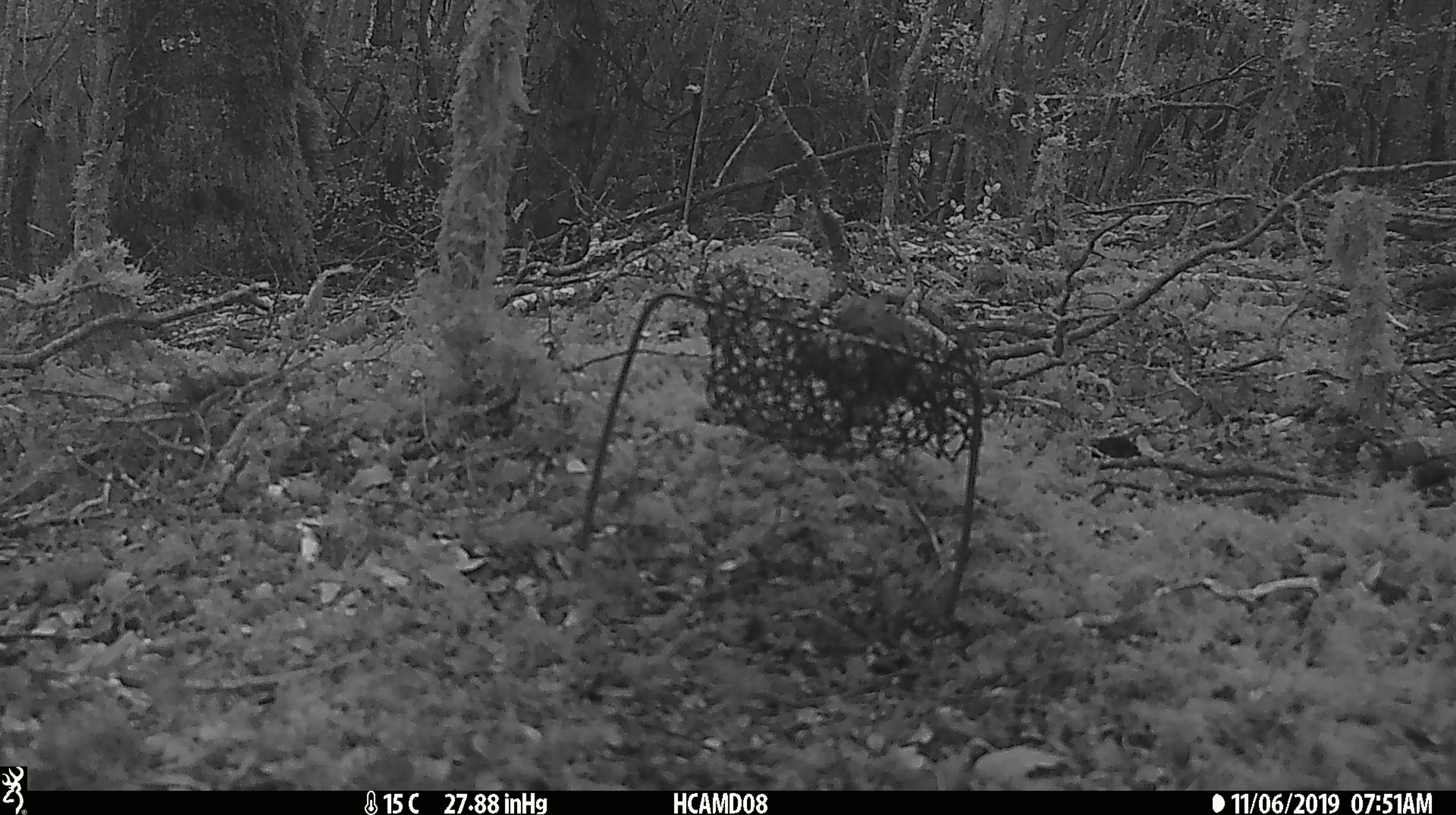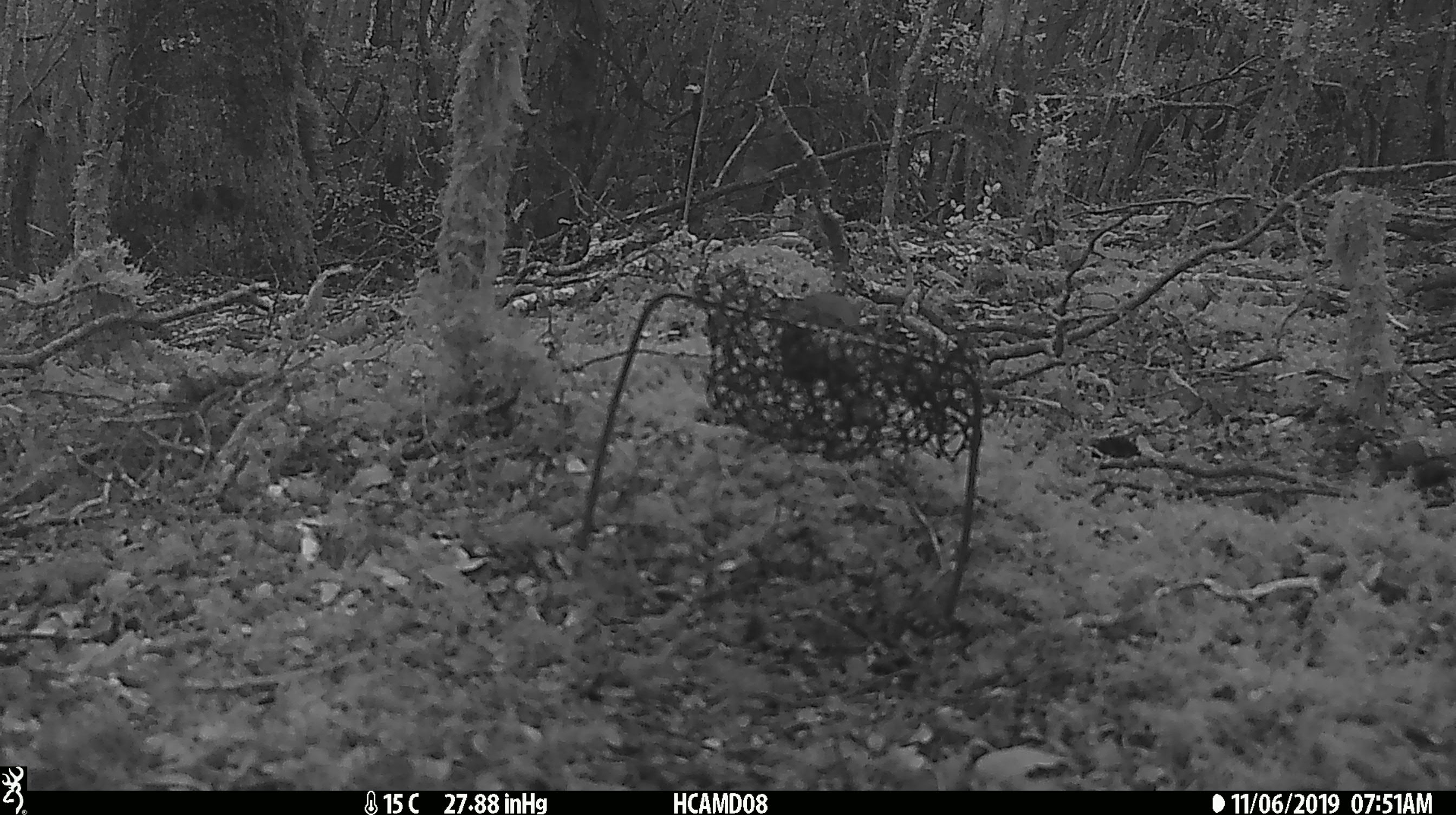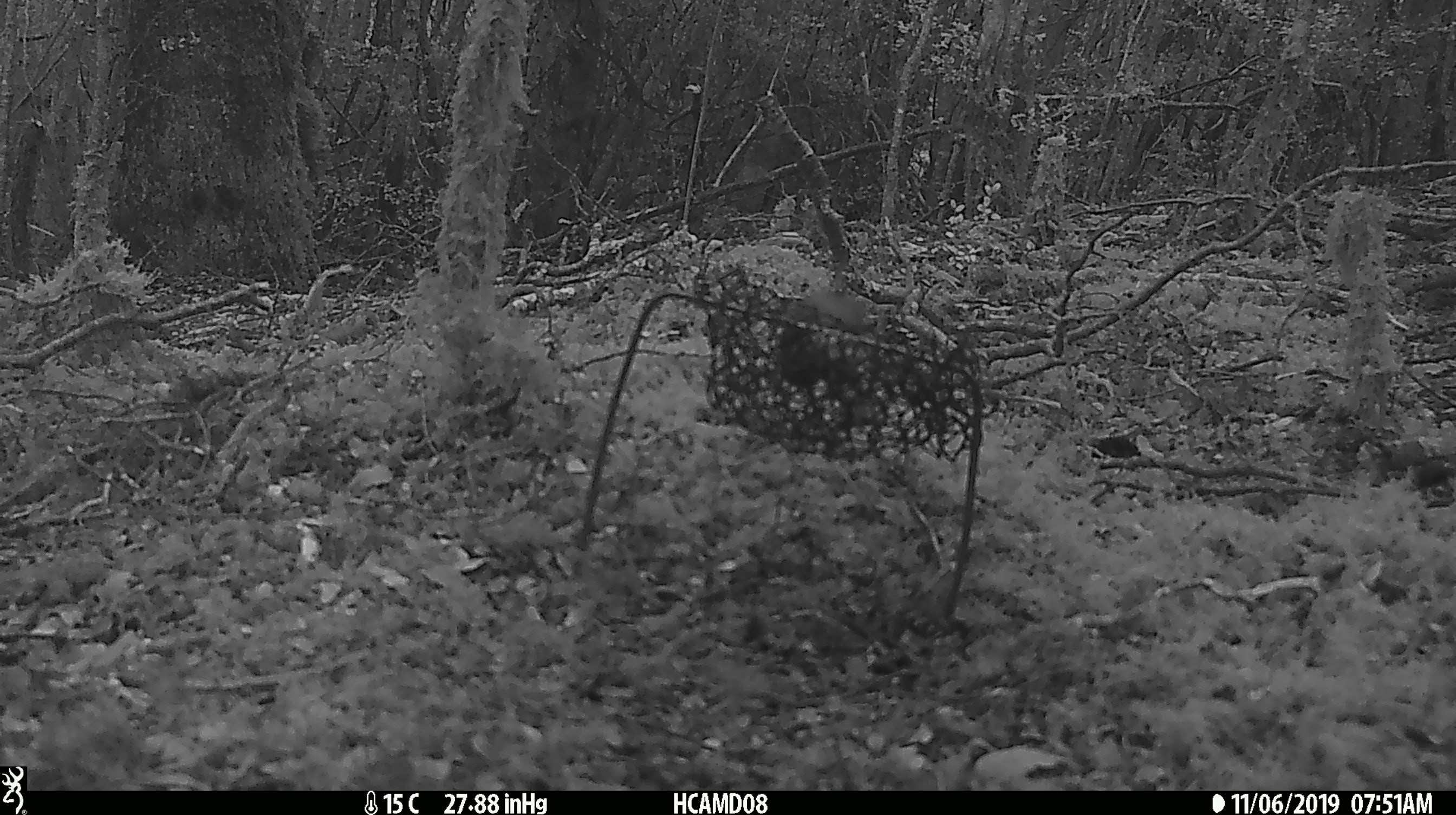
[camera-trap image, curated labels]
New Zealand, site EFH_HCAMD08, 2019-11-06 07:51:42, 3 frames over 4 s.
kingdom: Animalia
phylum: Chordata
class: Mammalia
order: Rodentia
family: Muridae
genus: Mus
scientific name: Mus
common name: mouse